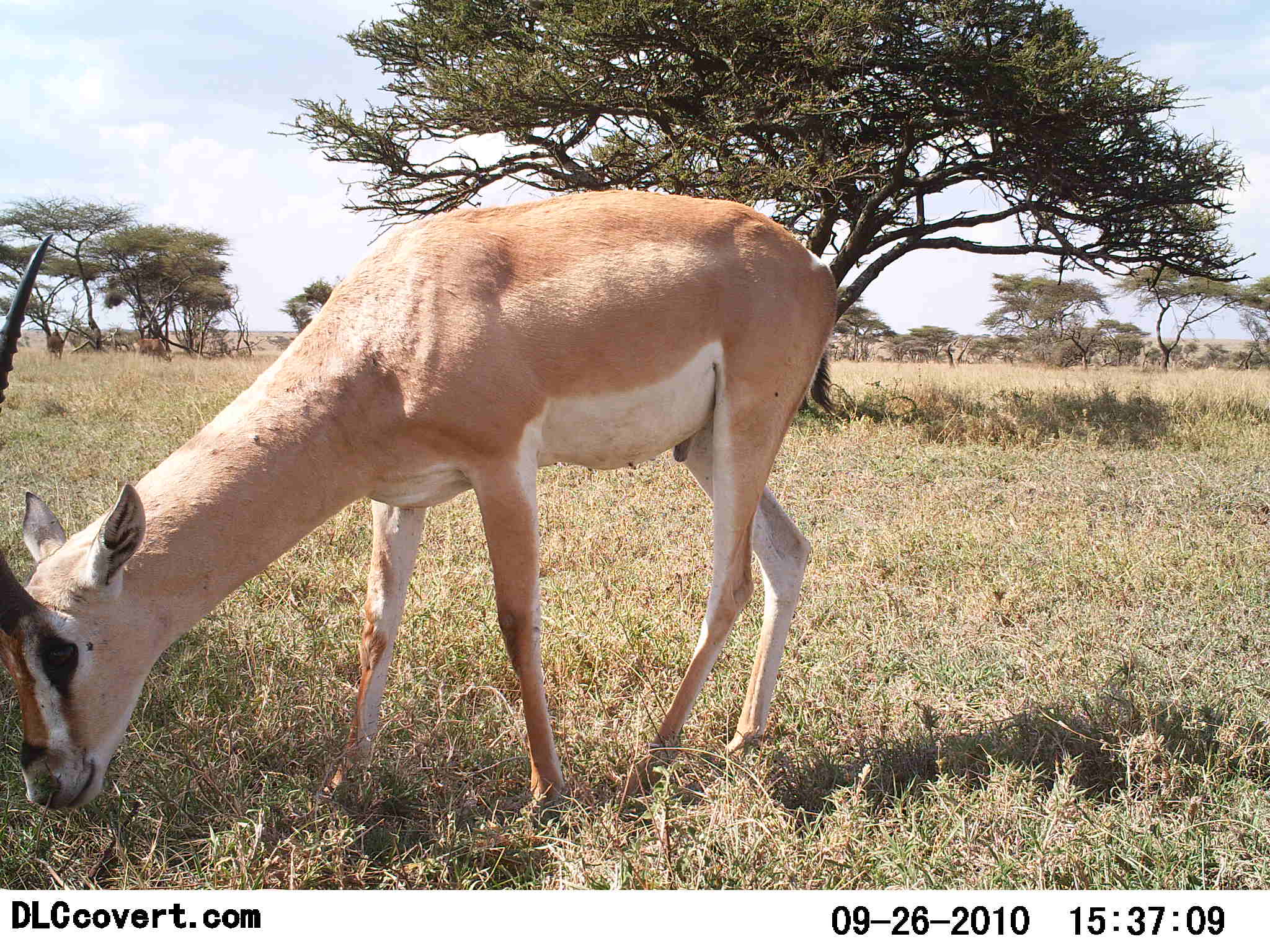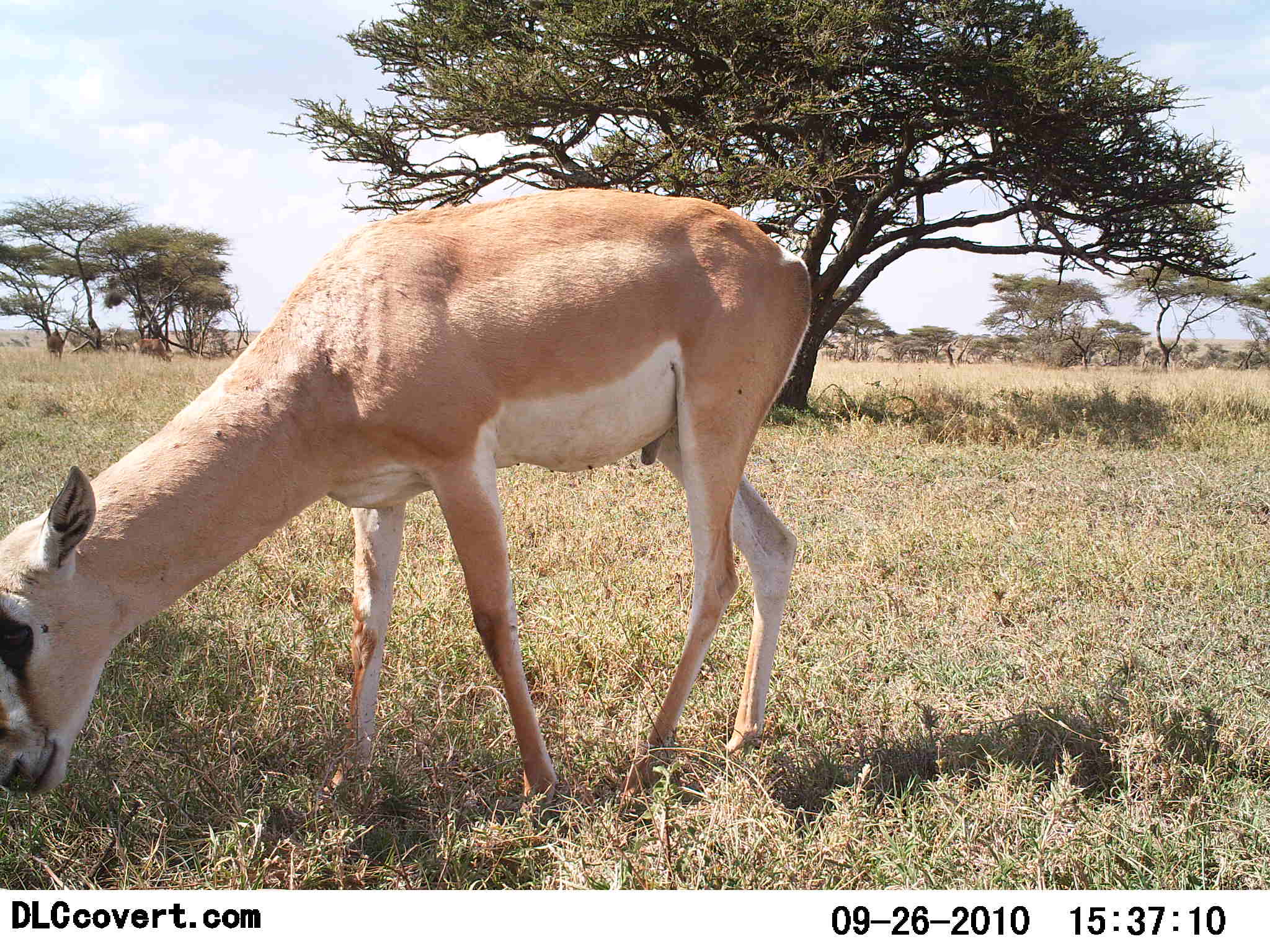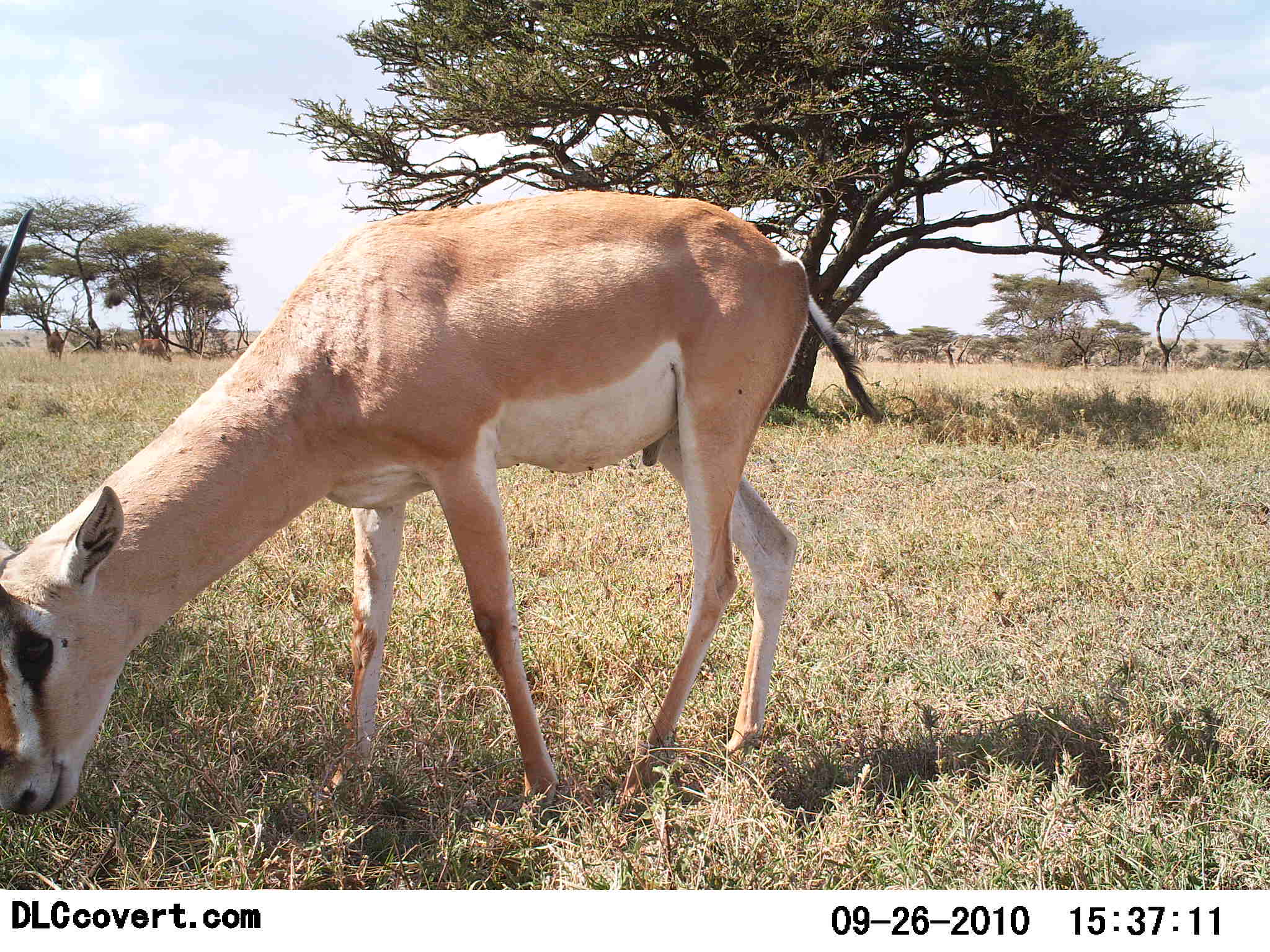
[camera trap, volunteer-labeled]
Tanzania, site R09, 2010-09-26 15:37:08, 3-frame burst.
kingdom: Animalia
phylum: Chordata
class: Mammalia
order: Artiodactyla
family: Bovidae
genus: Nanger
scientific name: Nanger granti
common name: grant's gazelle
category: gazellegrants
Gazellegrants (grant's gazelle) (Nanger granti), count 1. Behavior (volunteer vote fractions): standing 7%, resting 0%, moving 0%, interacting 0%. Young present (vote fraction): 0%. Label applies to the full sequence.